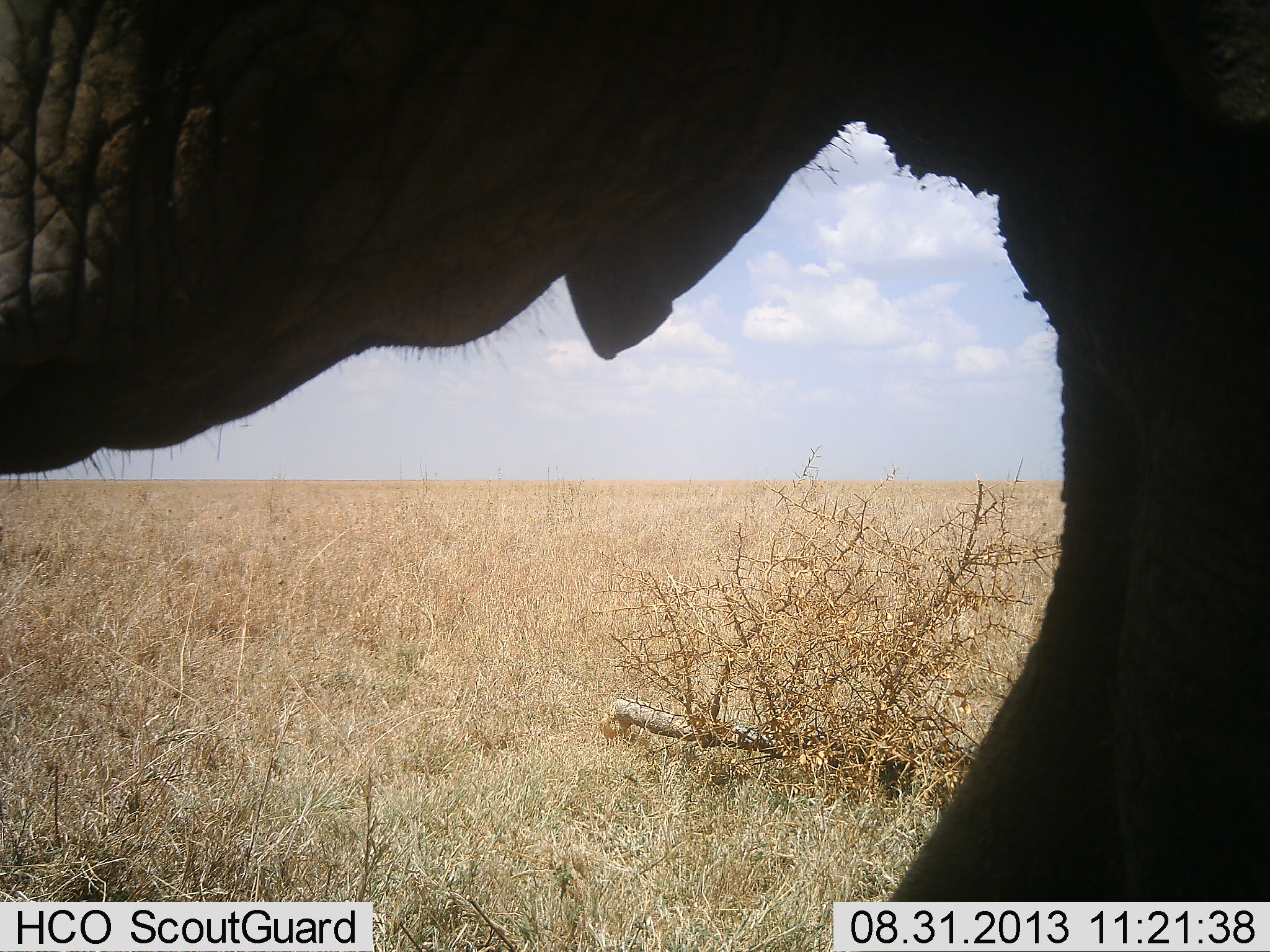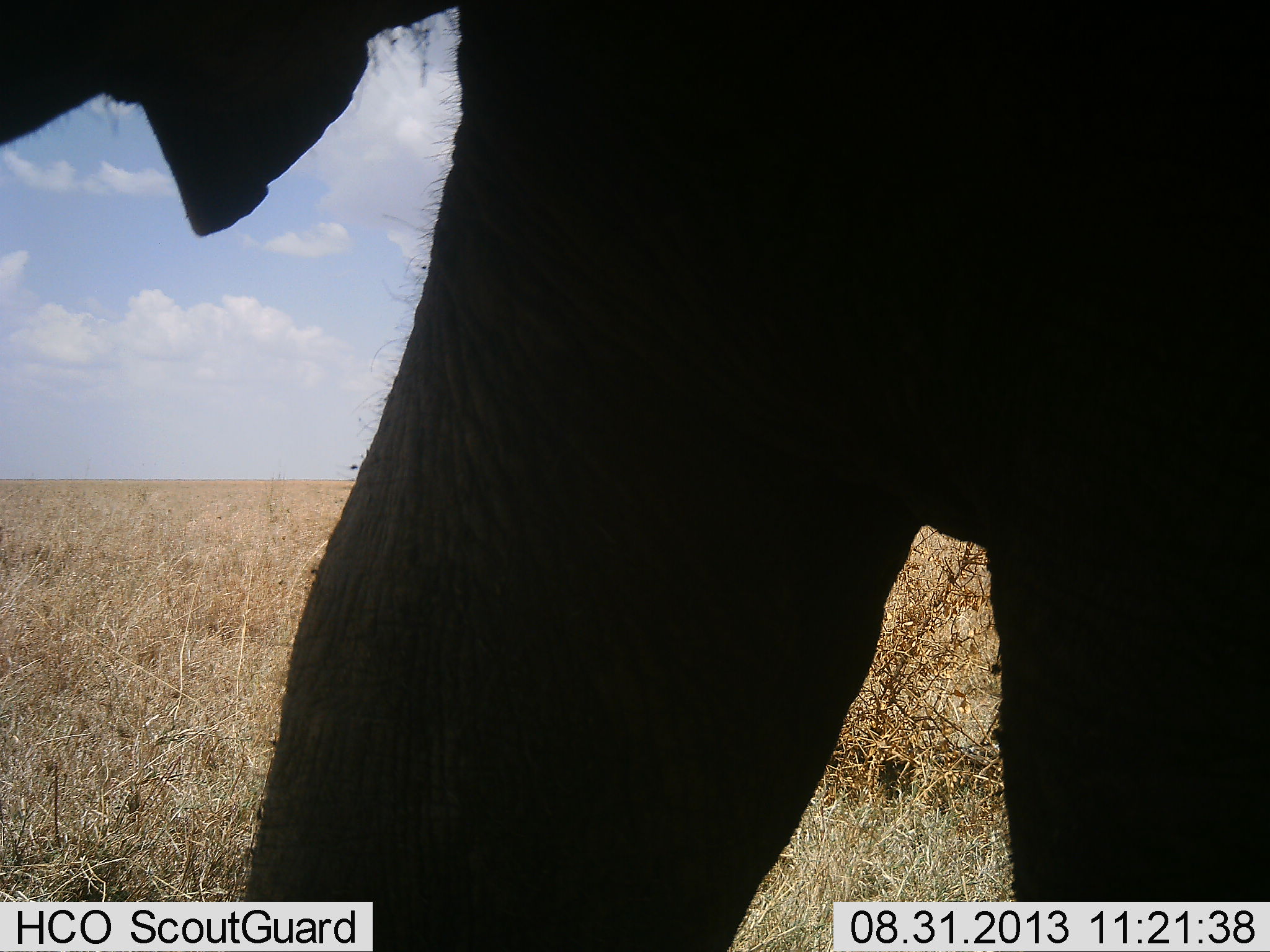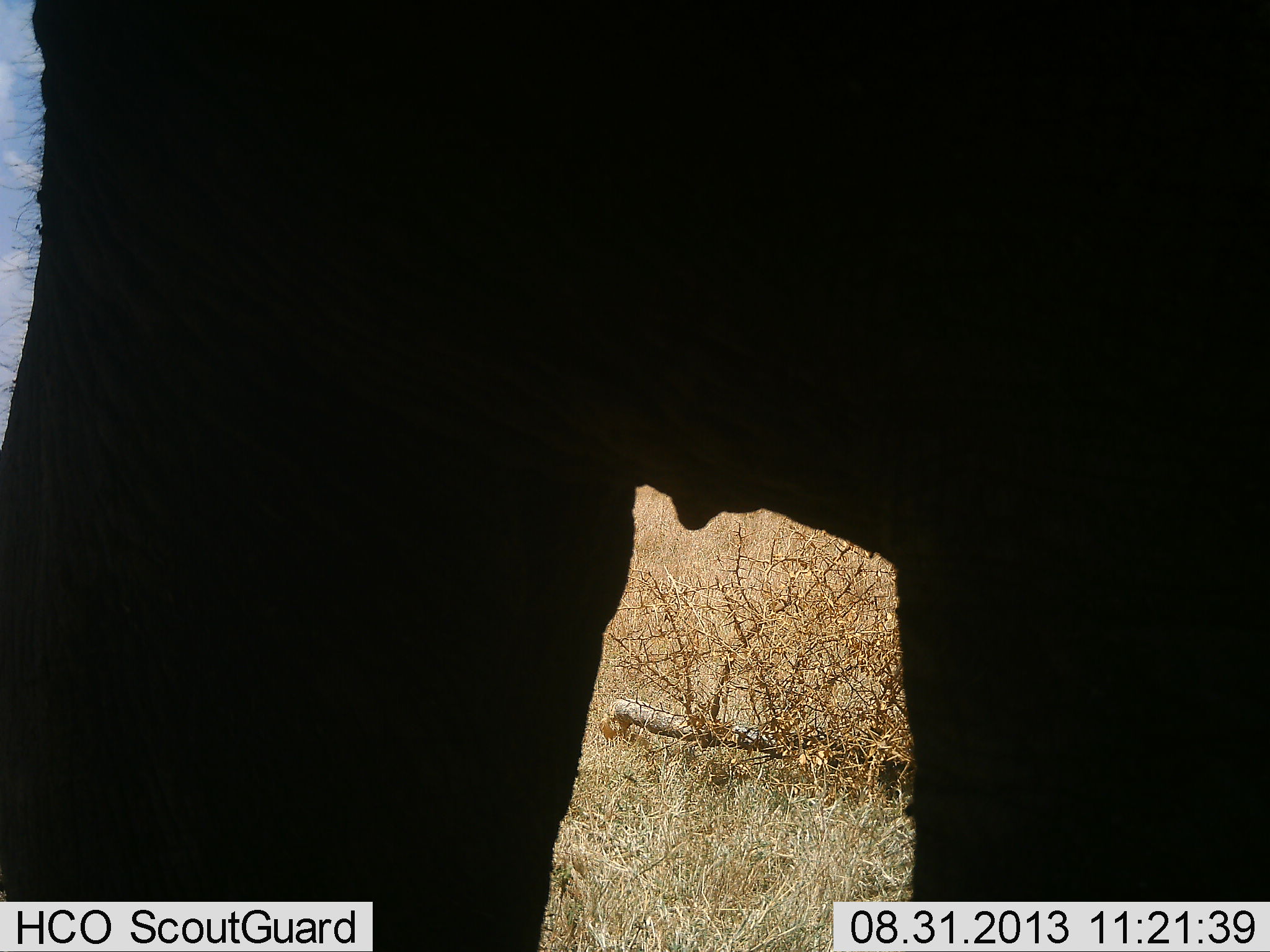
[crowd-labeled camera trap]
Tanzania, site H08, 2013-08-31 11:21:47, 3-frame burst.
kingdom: Animalia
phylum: Chordata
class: Mammalia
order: Proboscidea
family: Elephantidae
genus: Loxodonta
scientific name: Loxodonta africana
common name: african bush elephant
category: elephant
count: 1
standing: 33%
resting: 0%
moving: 67%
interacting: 0%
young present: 0%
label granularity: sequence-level